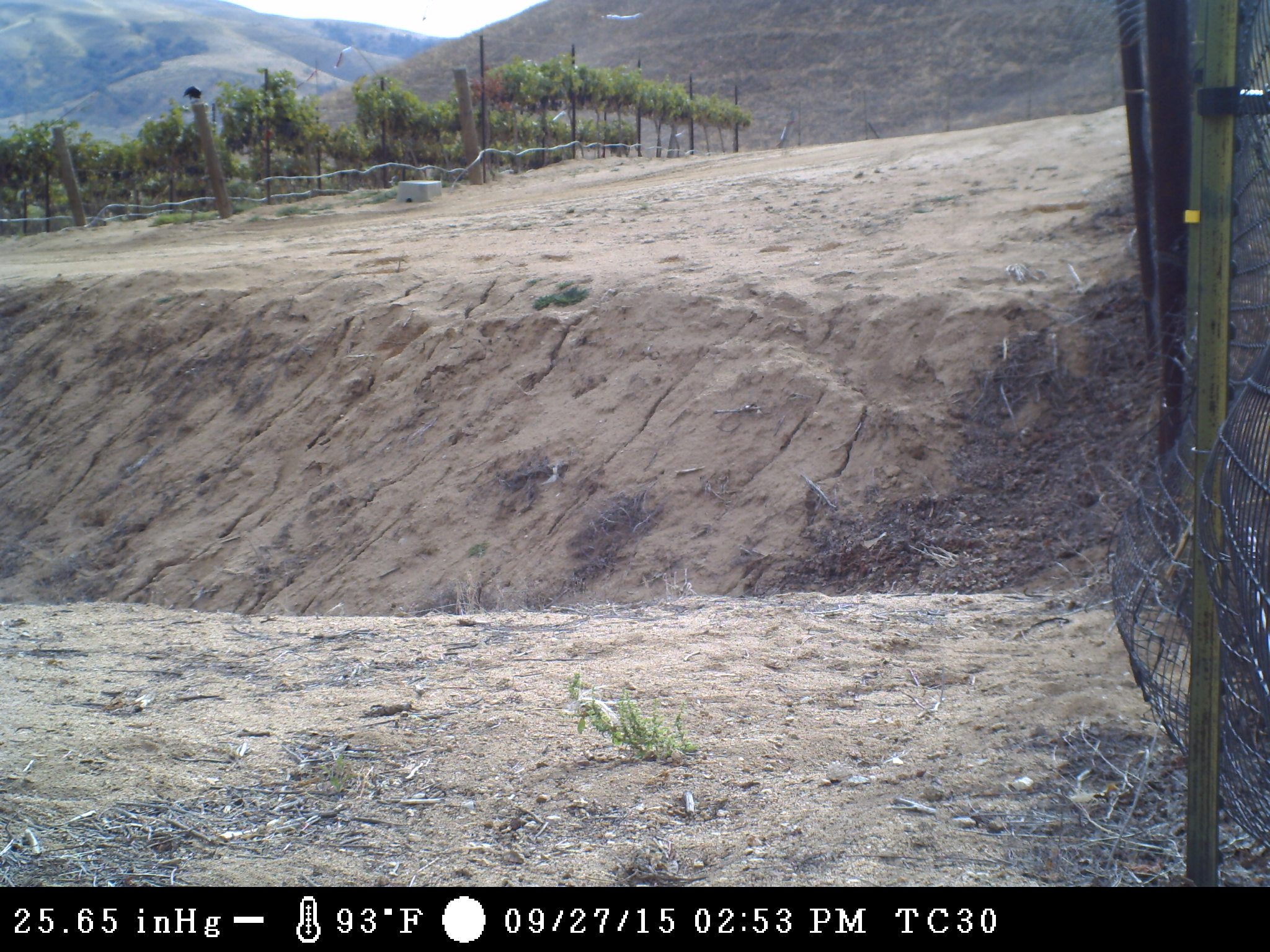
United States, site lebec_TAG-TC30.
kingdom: Animalia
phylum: Chordata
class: Aves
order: Passeriformes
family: Corvidae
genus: Corvus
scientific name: Corvus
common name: crows and ravens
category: unidentified corvus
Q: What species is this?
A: Unidentified corvus (crows and ravens) (Corvus).